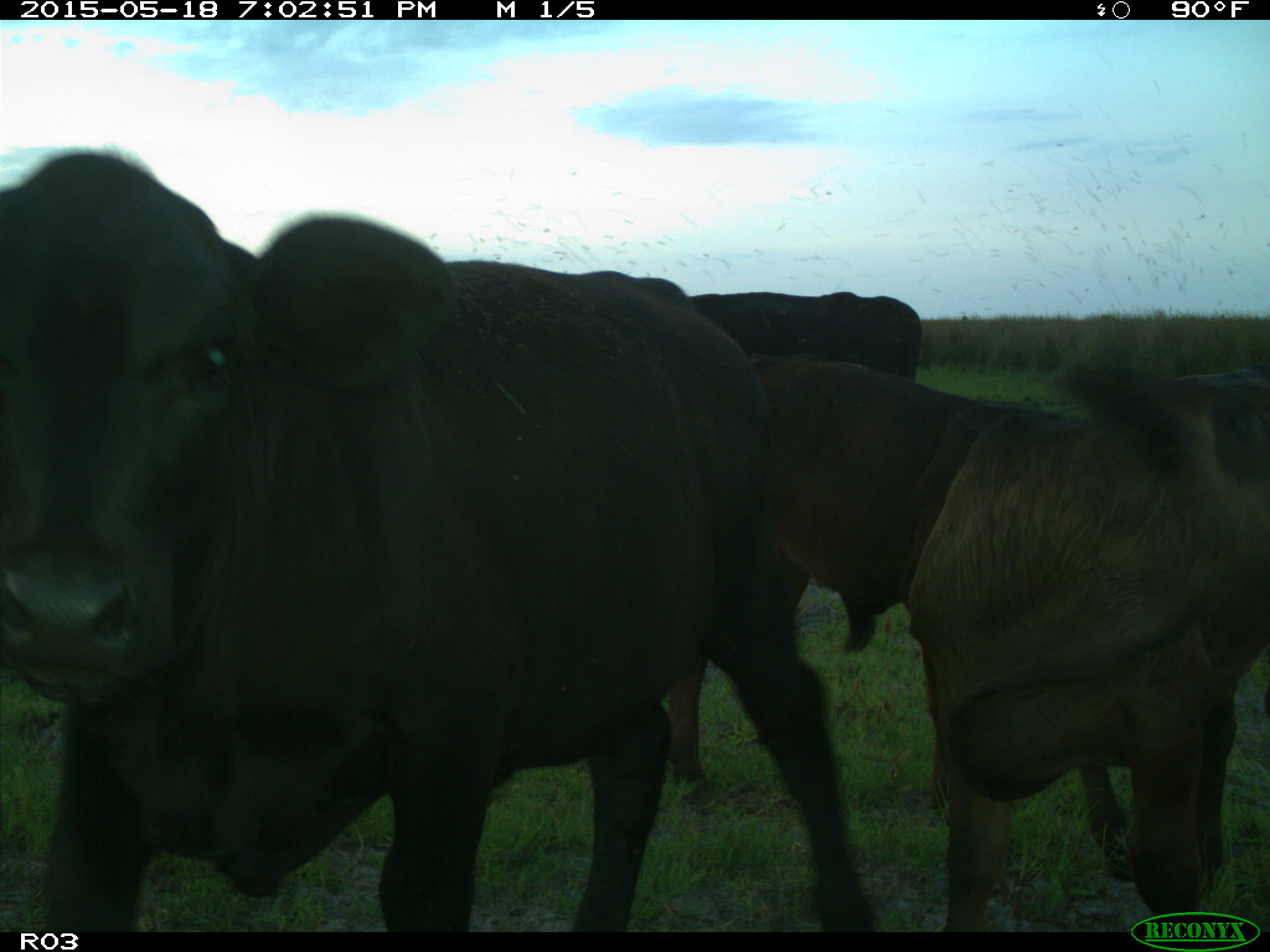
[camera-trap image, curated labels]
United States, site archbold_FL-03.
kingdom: Animalia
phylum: Chordata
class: Mammalia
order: Artiodactyla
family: Bovidae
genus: Bos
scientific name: Bos taurus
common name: domestic cow